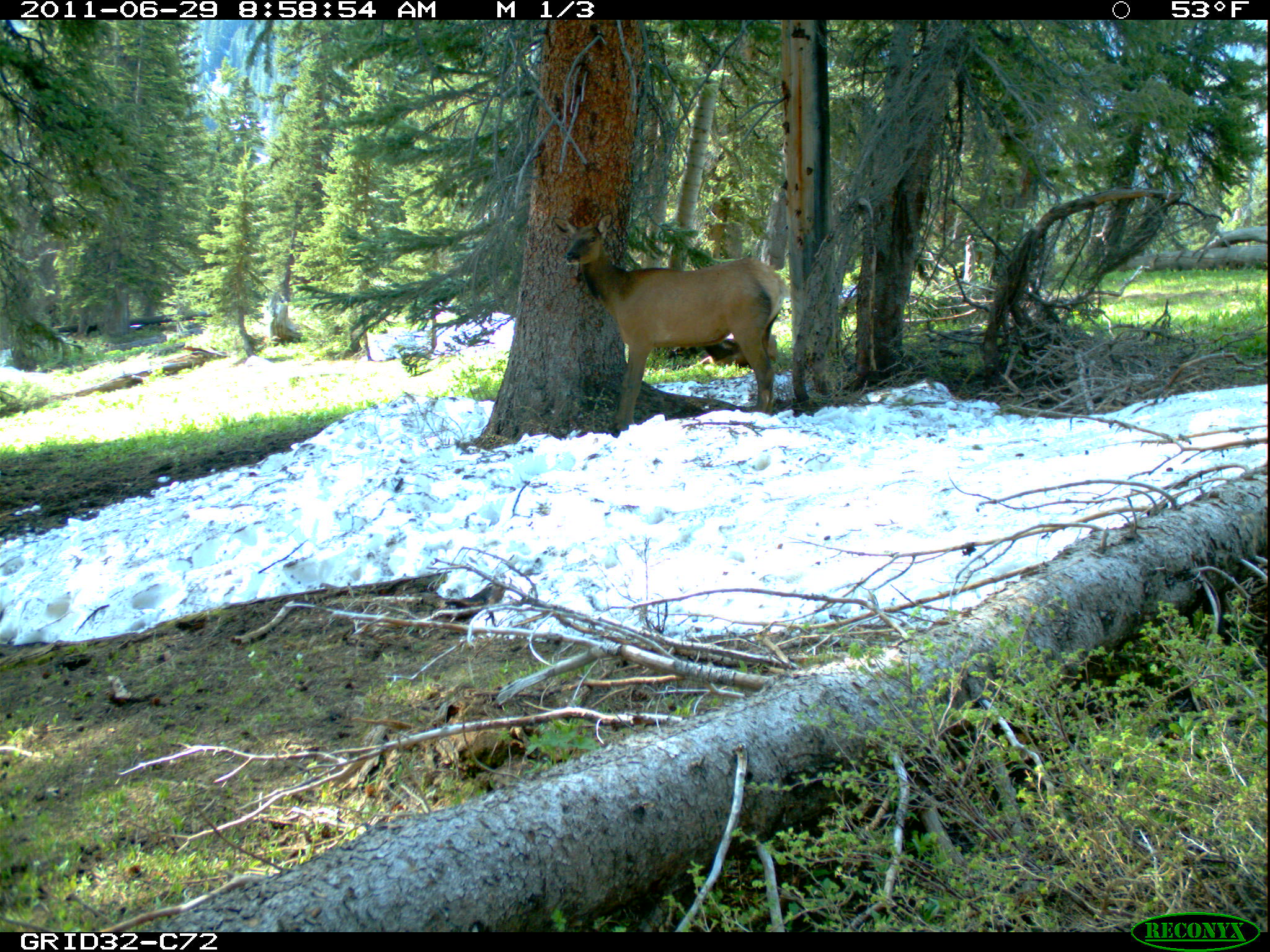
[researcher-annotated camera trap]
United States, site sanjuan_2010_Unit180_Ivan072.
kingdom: Animalia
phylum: Chordata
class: Mammalia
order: Artiodactyla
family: Cervidae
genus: Cervus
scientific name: Cervus elaphus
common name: red deer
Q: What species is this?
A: Cervus elaphus (red deer).